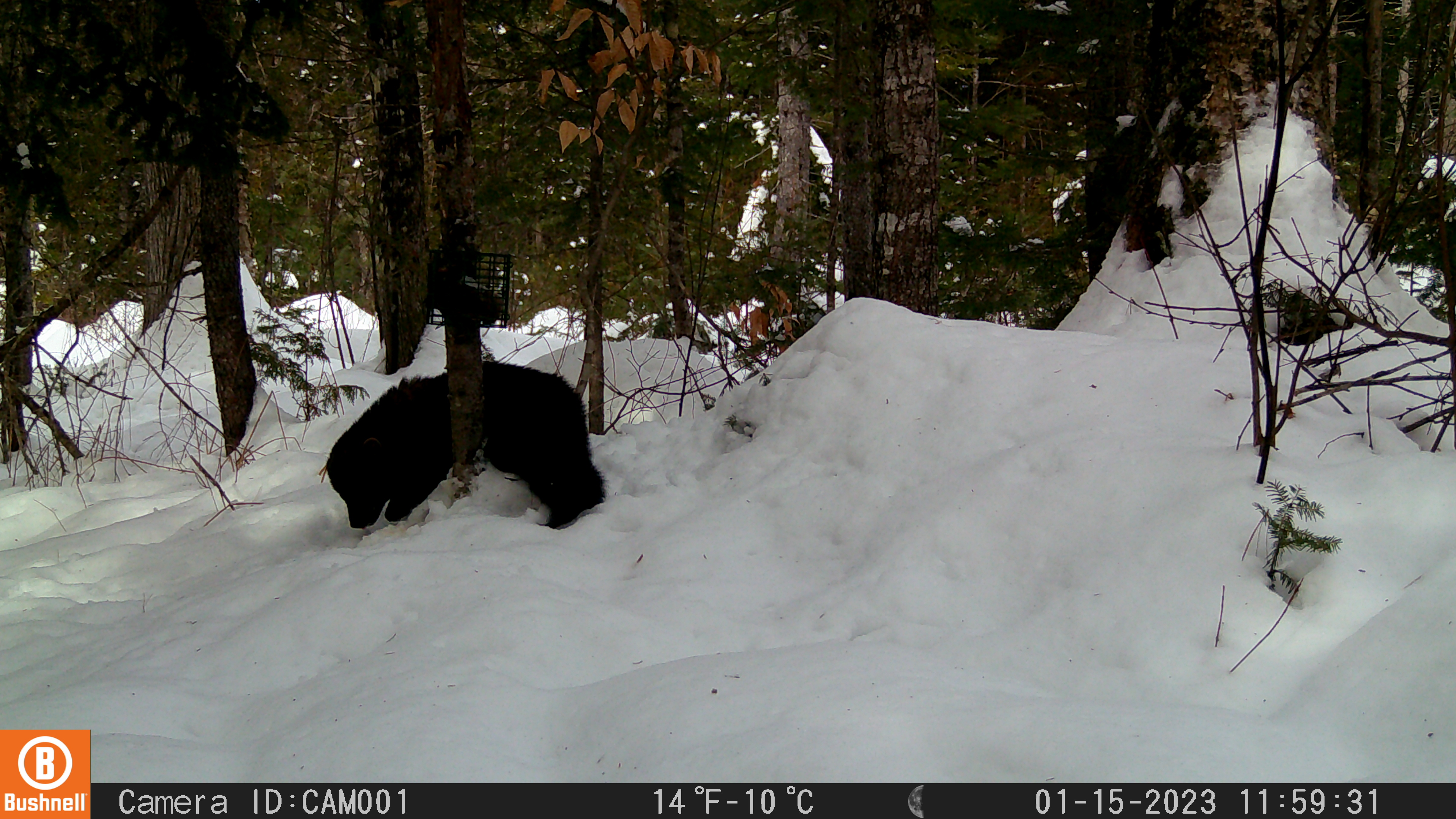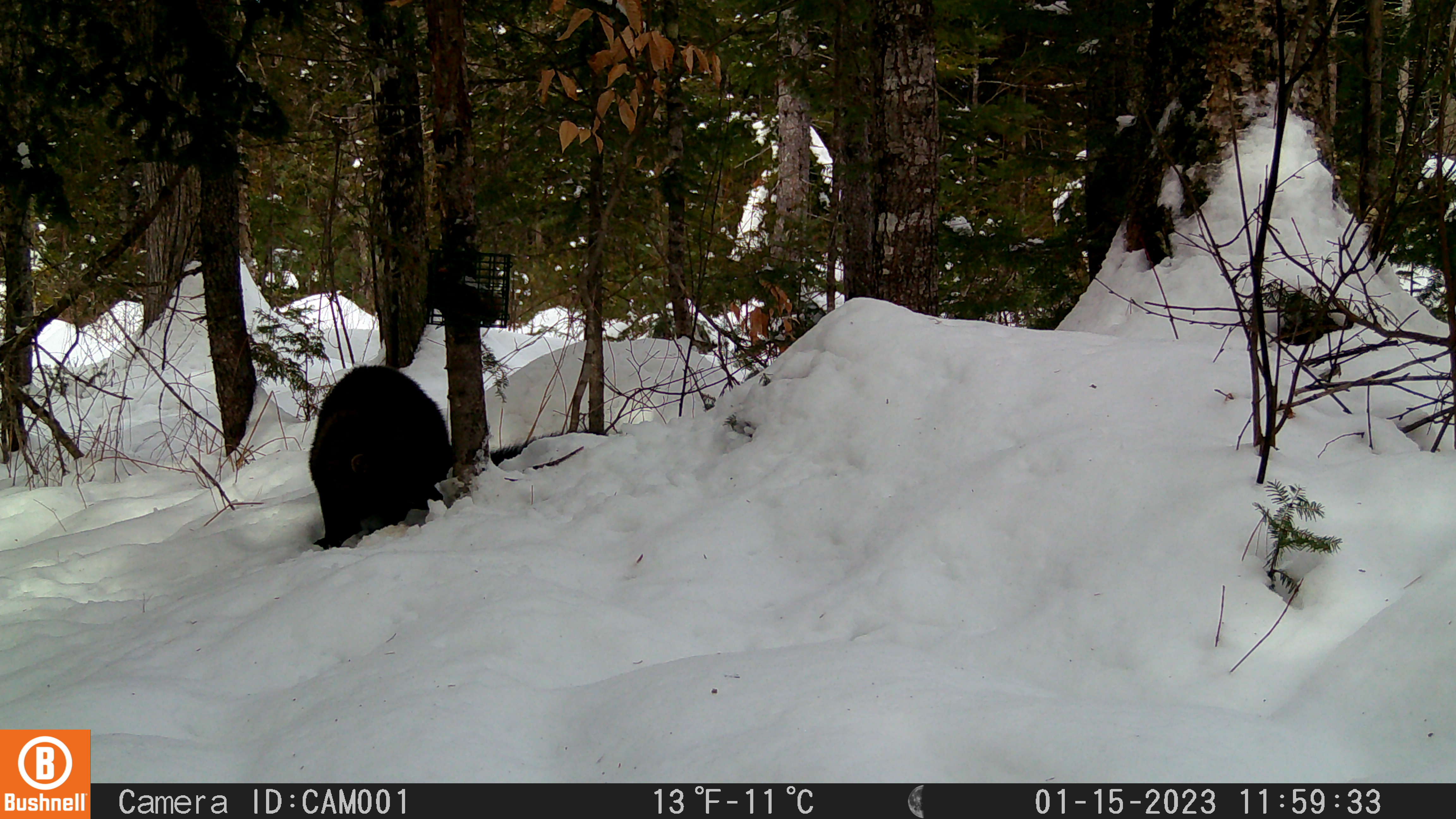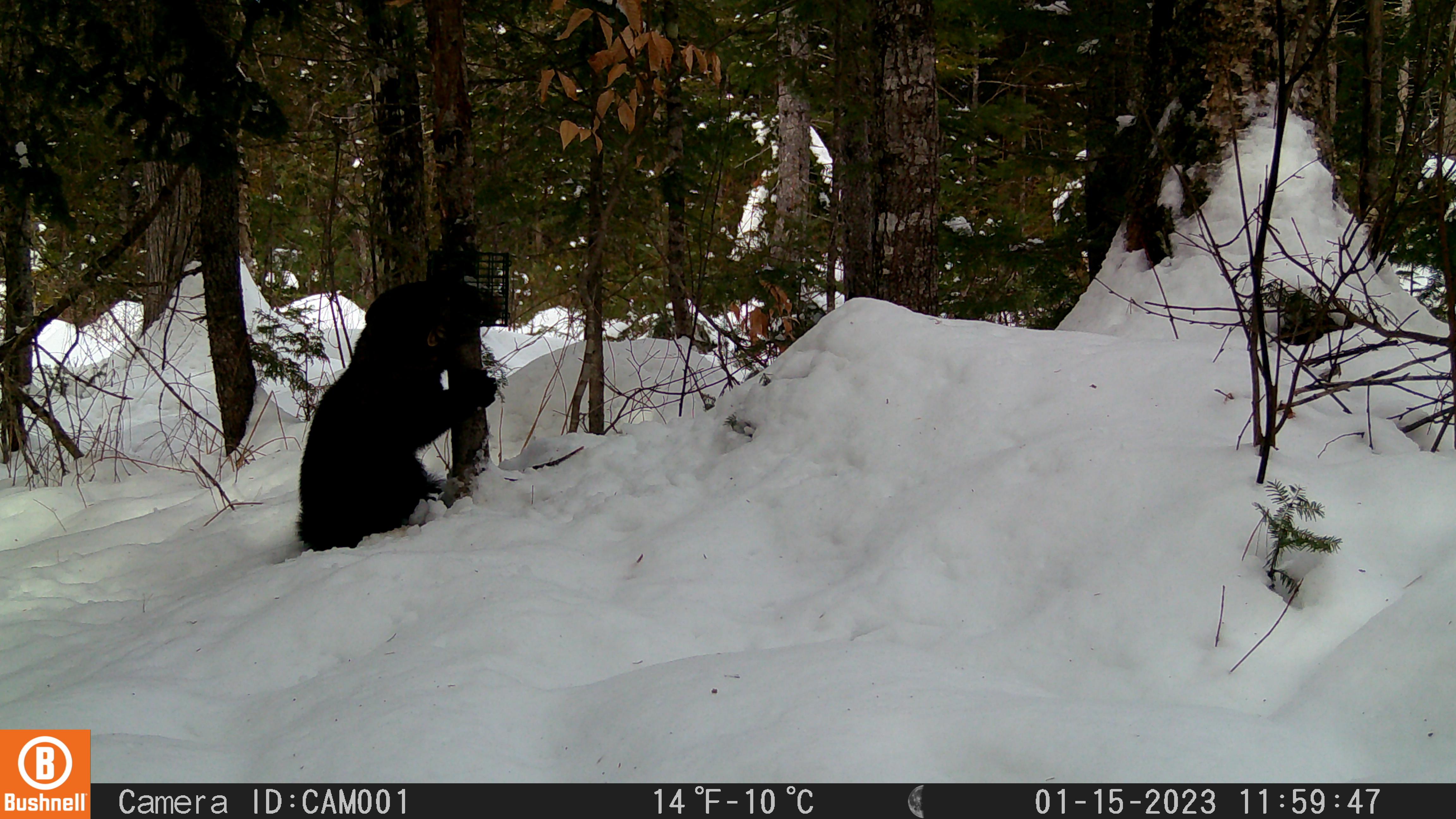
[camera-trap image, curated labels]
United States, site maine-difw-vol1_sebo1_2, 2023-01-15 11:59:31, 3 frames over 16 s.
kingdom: Animalia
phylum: Chordata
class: Mammalia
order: Carnivora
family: Mustelidae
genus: Pekania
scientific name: Pekania pennanti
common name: fisher